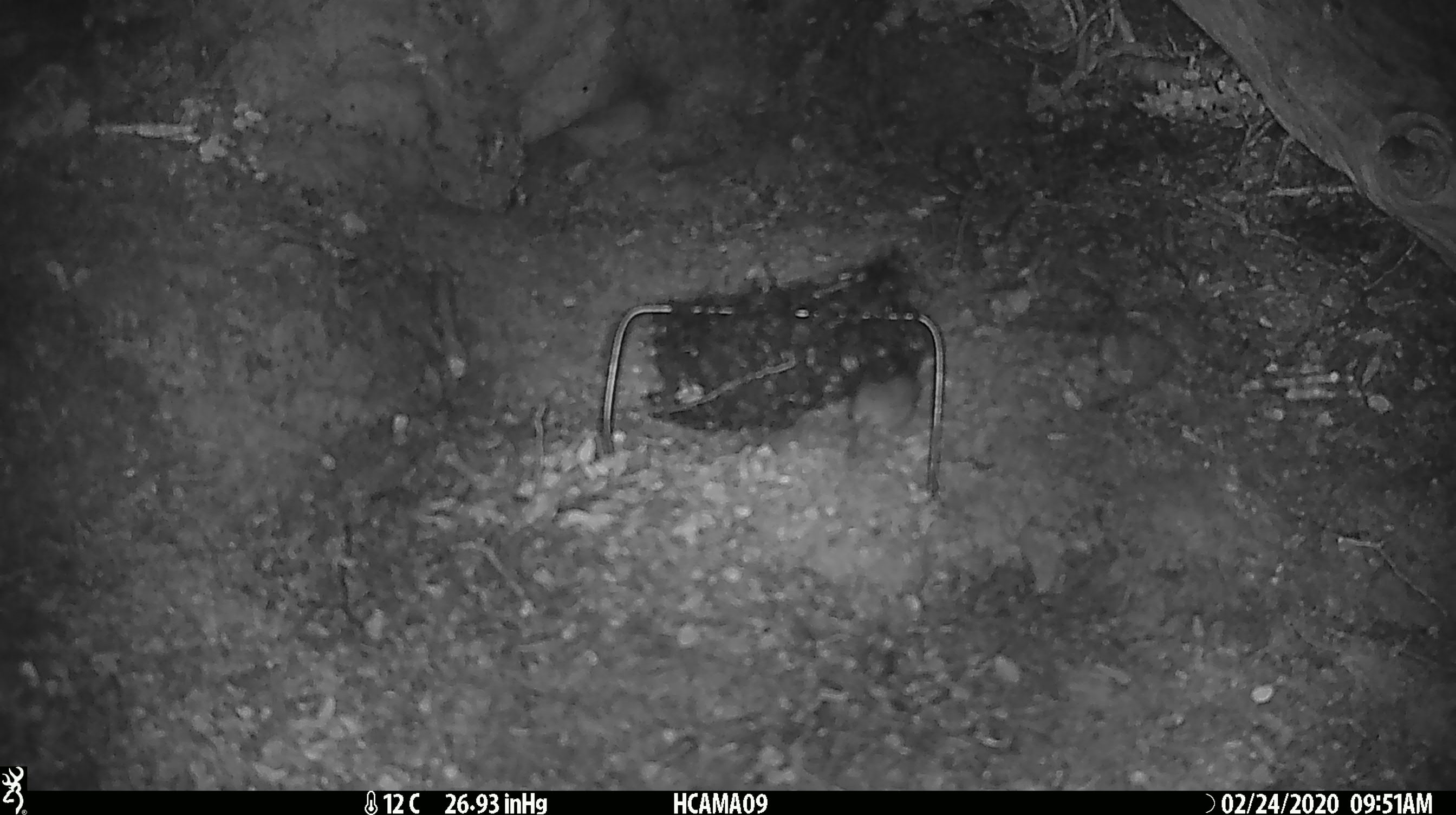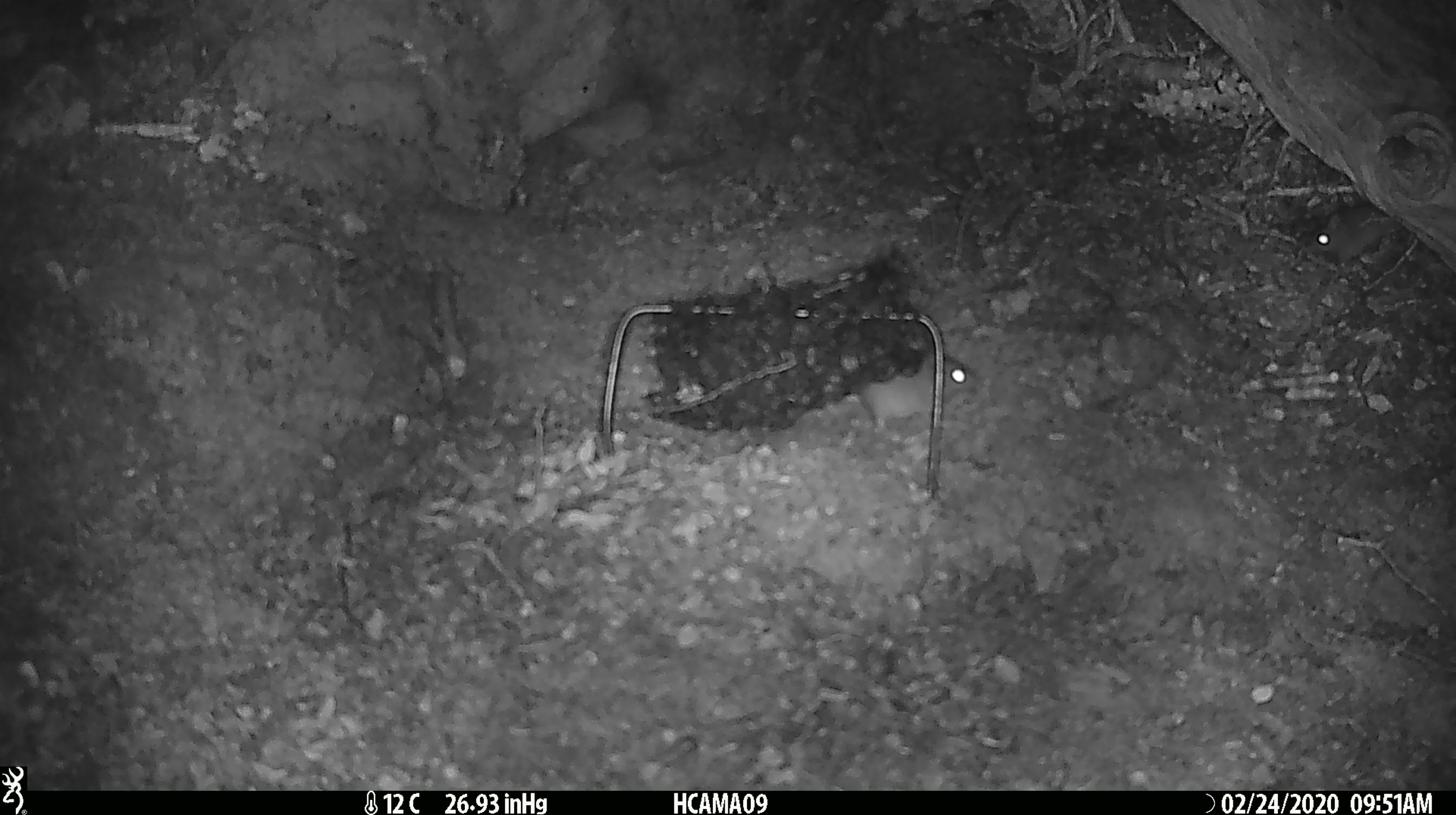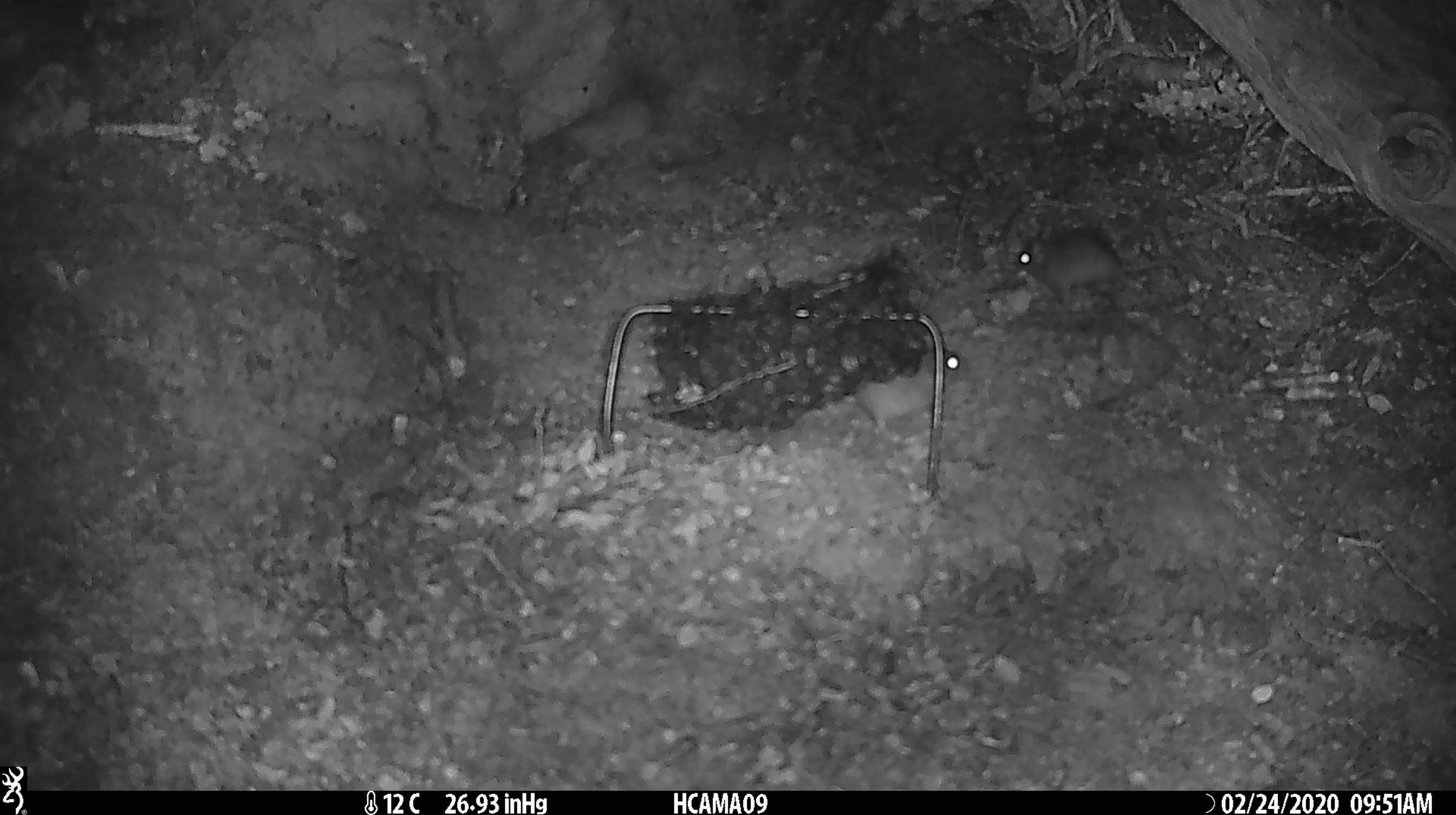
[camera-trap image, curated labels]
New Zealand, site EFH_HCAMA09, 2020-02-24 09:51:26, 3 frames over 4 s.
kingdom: Animalia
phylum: Chordata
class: Mammalia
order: Rodentia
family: Muridae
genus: Mus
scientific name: Mus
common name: mouse